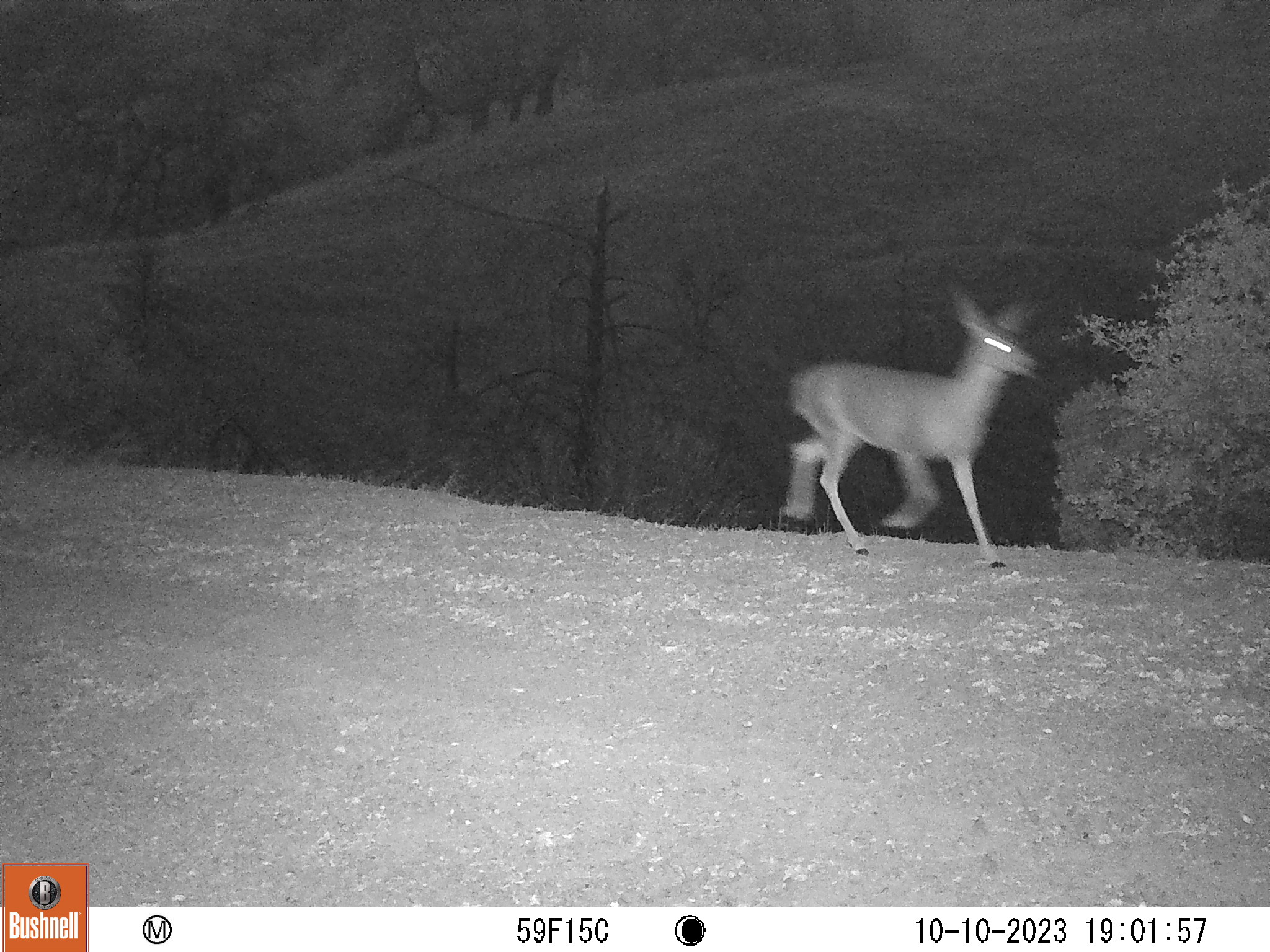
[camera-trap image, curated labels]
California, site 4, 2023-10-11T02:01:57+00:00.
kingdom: Animalia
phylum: Chordata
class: Mammalia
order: Artiodactyla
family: Cervidae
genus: Odocoileus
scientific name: Odocoileus hemionus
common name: mule deer